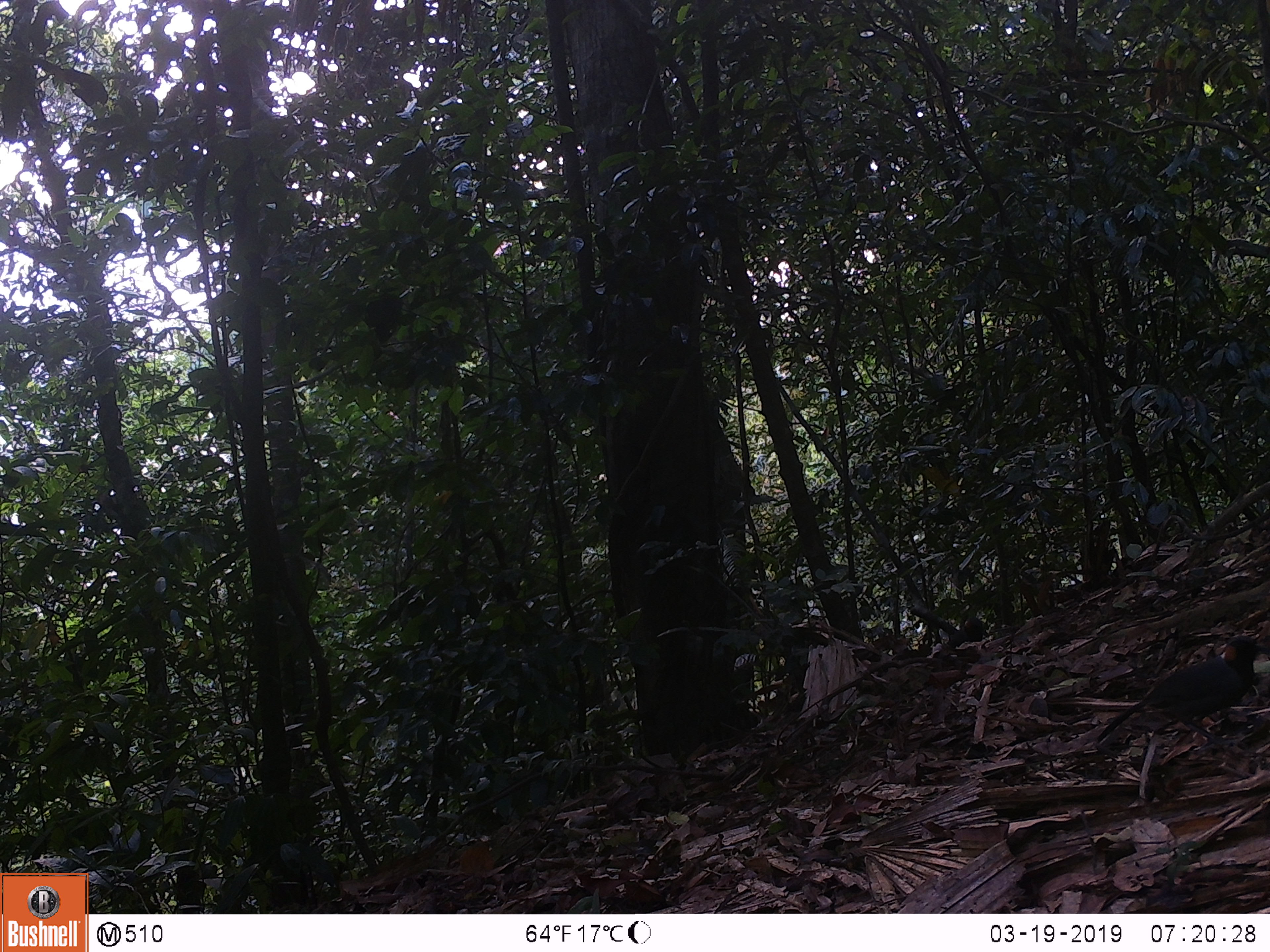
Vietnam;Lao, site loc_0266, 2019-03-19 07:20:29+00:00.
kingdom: Animalia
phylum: Chordata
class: Aves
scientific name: Aves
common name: bird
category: unidentified bird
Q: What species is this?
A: Unidentified bird (bird) (Aves).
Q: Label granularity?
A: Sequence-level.